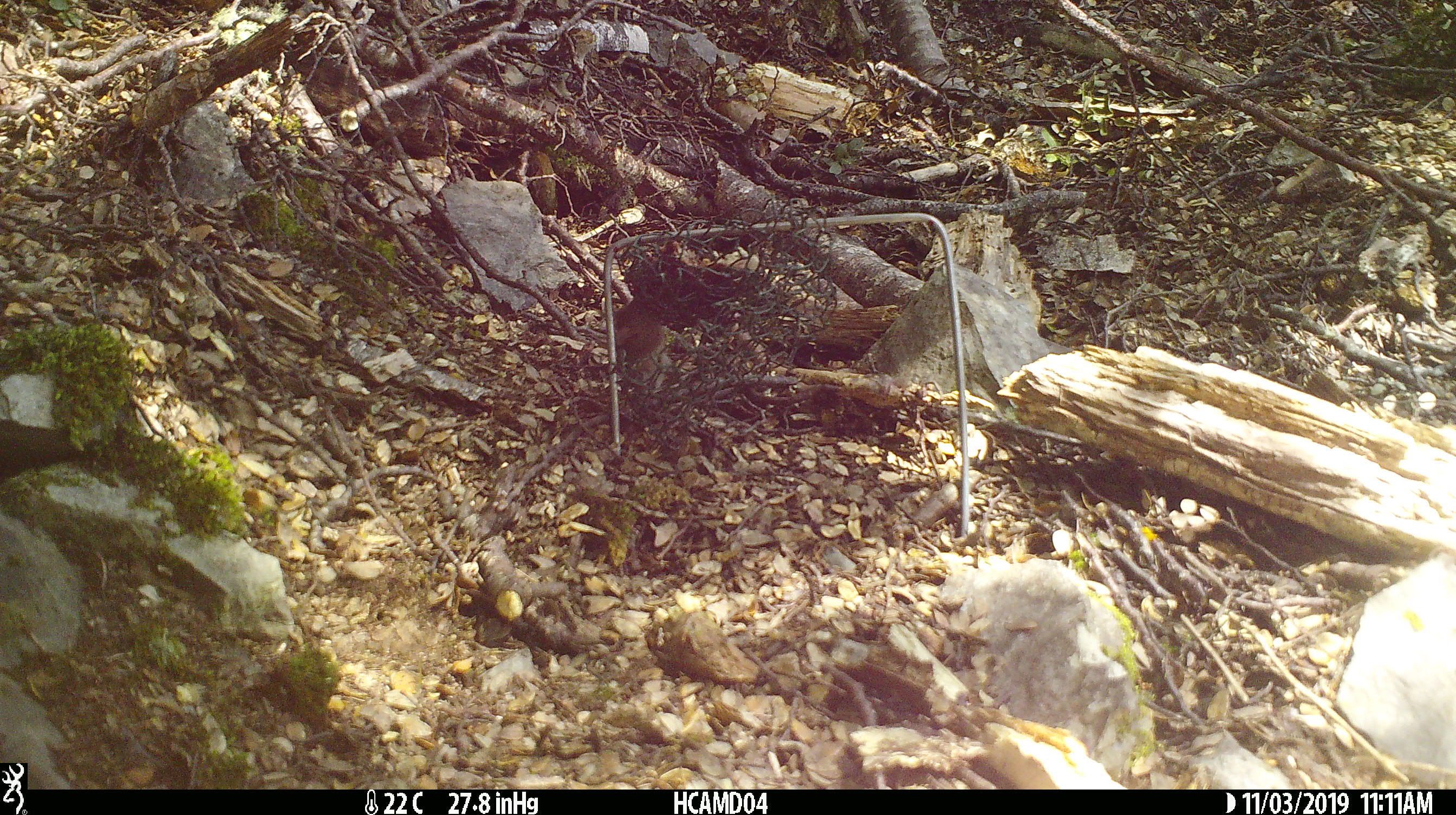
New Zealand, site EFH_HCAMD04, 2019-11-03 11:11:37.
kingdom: Animalia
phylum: Chordata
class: Mammalia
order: Rodentia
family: Muridae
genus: Mus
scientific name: Mus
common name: mouse